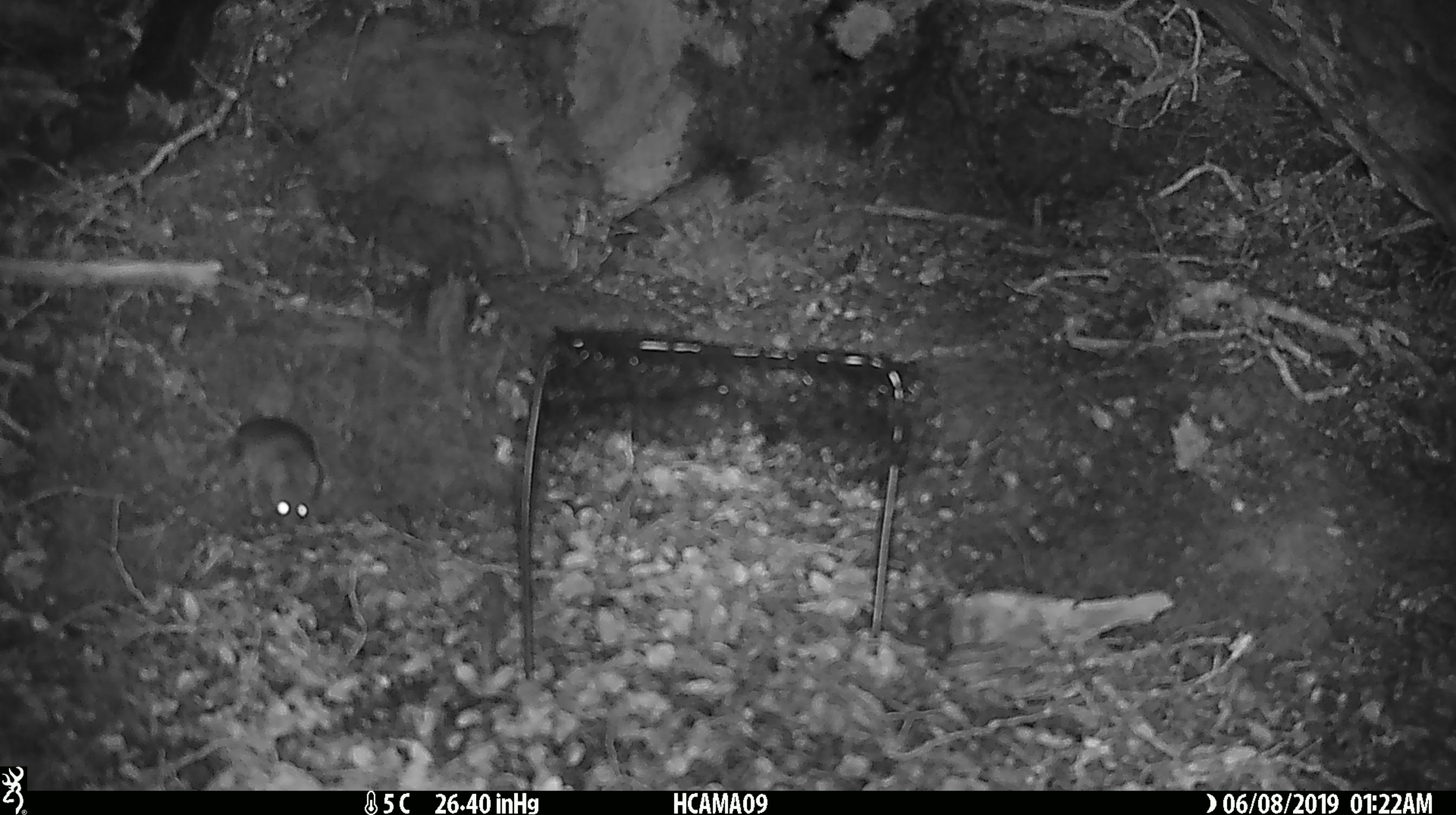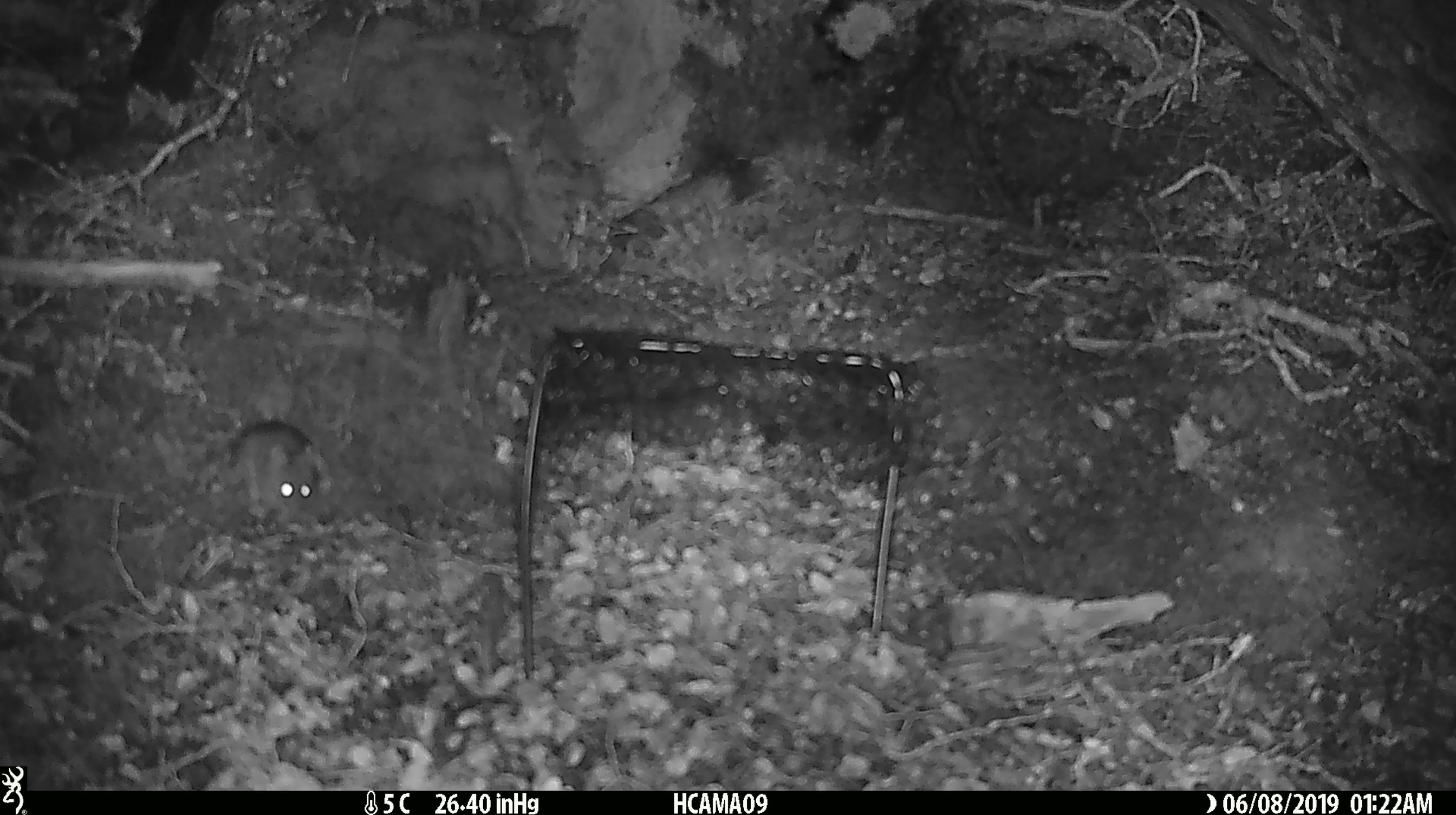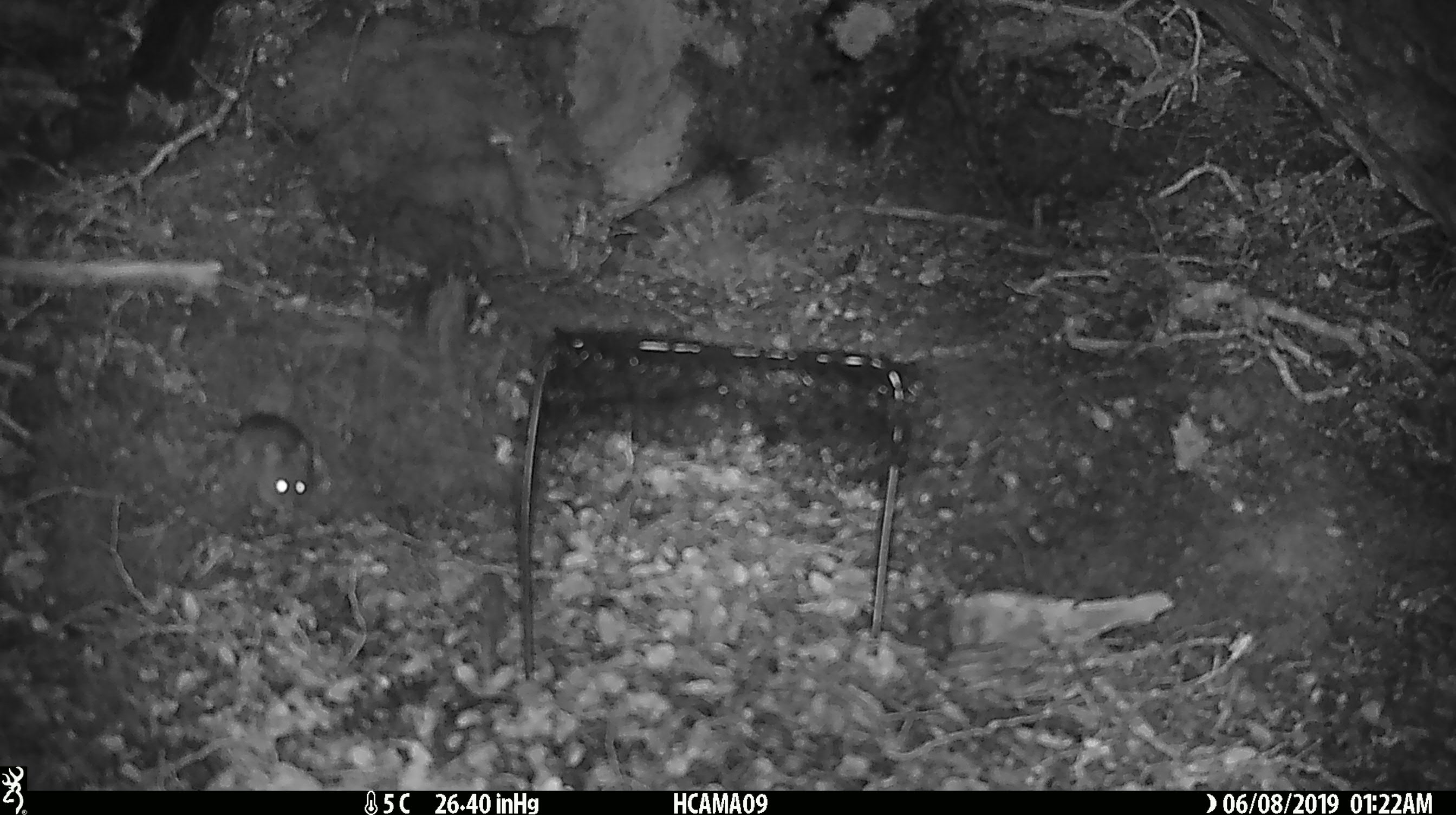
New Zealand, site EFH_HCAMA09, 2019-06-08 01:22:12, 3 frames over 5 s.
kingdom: Animalia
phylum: Chordata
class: Mammalia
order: Rodentia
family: Muridae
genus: Rattus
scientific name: Rattus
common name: rat